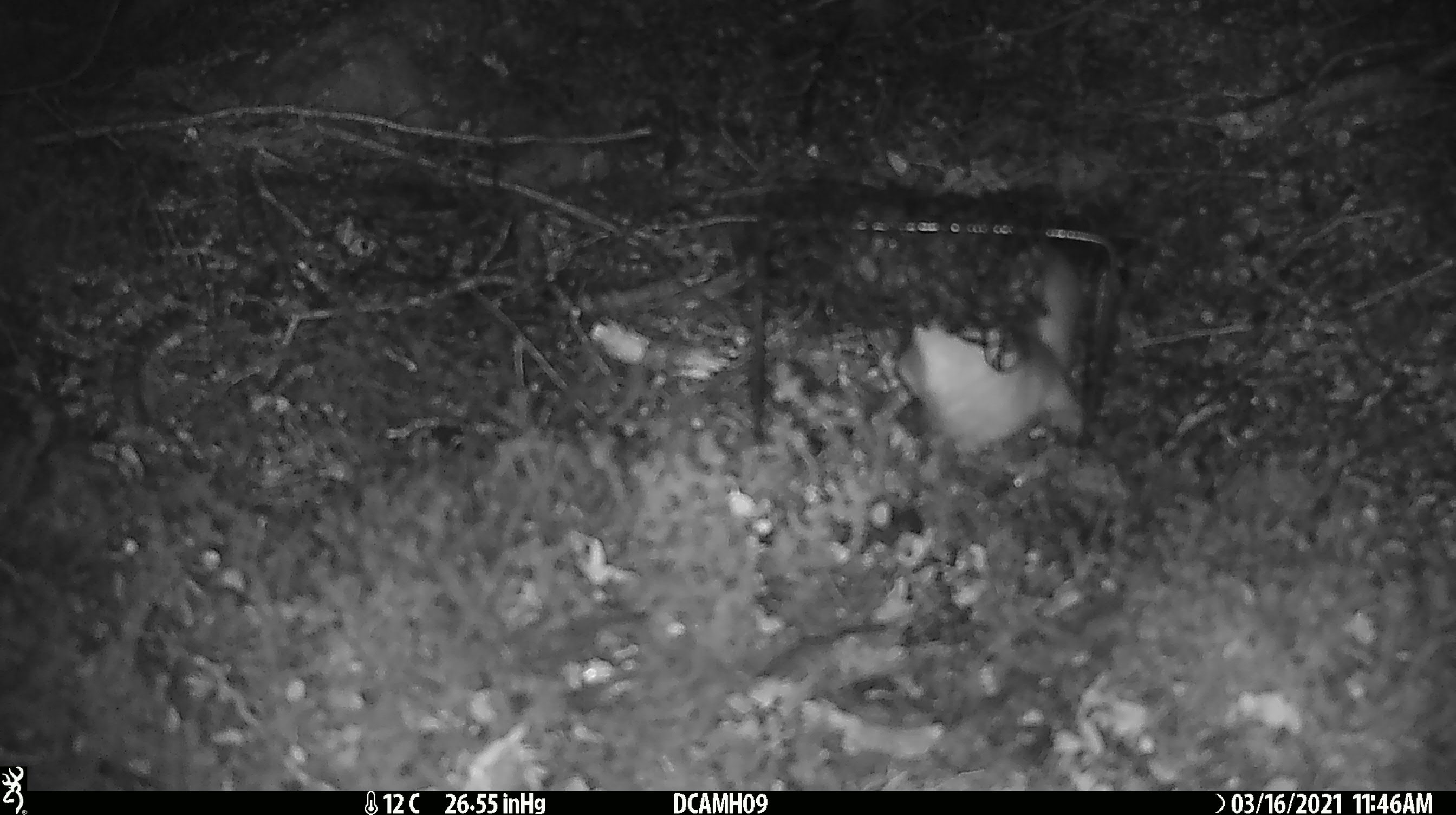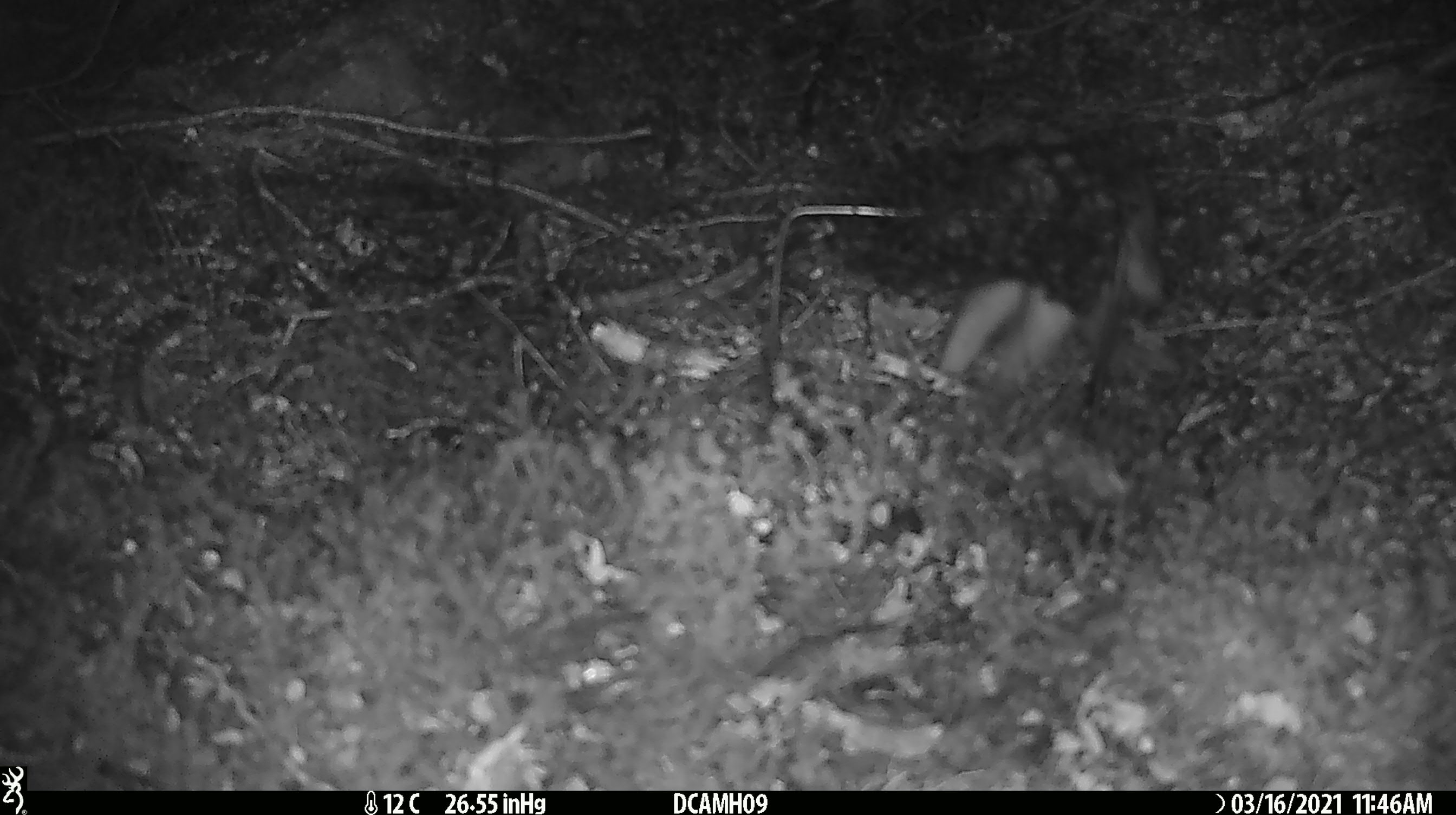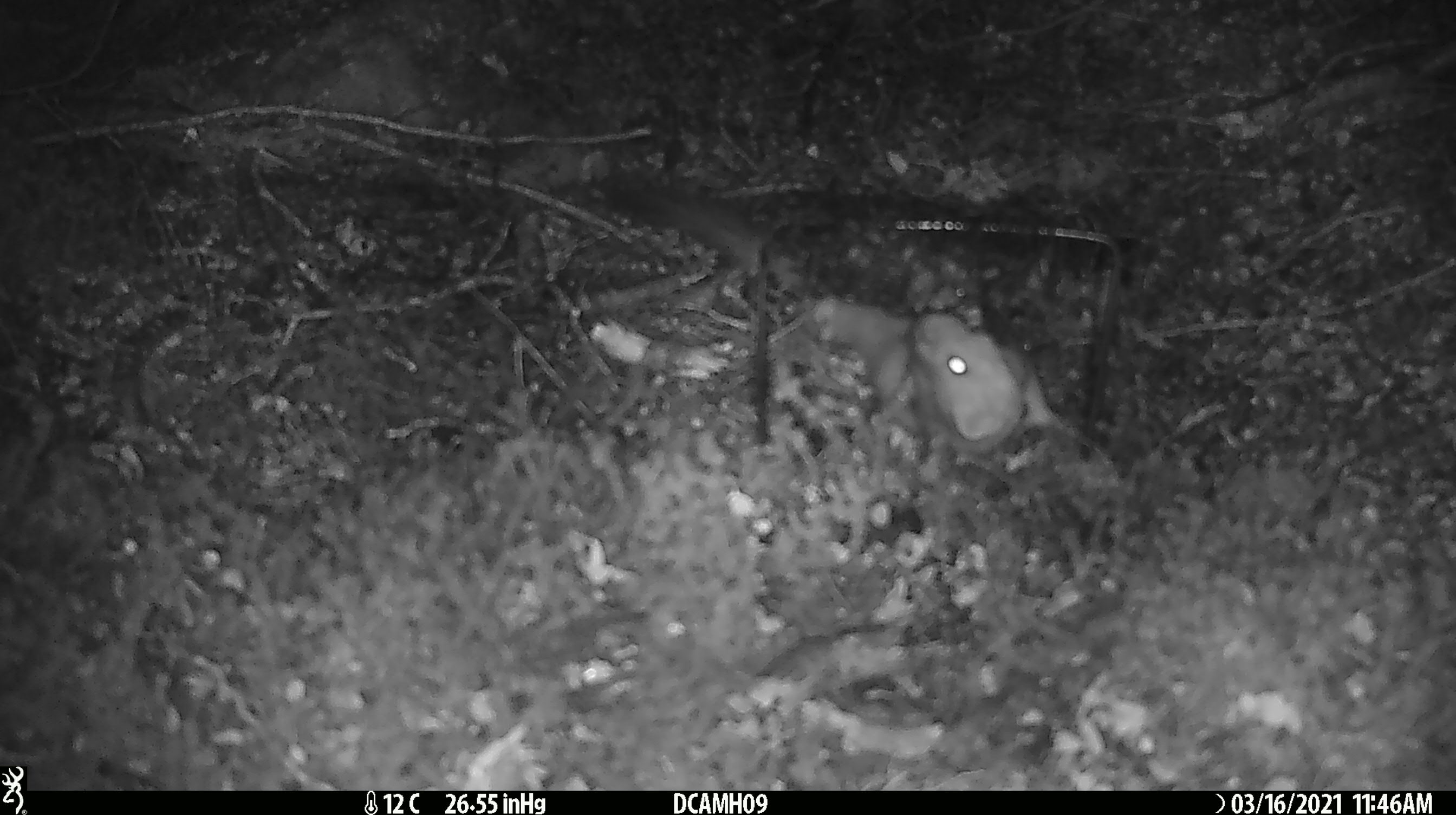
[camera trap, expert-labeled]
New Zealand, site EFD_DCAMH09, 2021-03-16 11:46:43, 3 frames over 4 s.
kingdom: Animalia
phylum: Chordata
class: Mammalia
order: Carnivora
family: Mustelidae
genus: Mustela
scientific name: Mustela erminea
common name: stoat